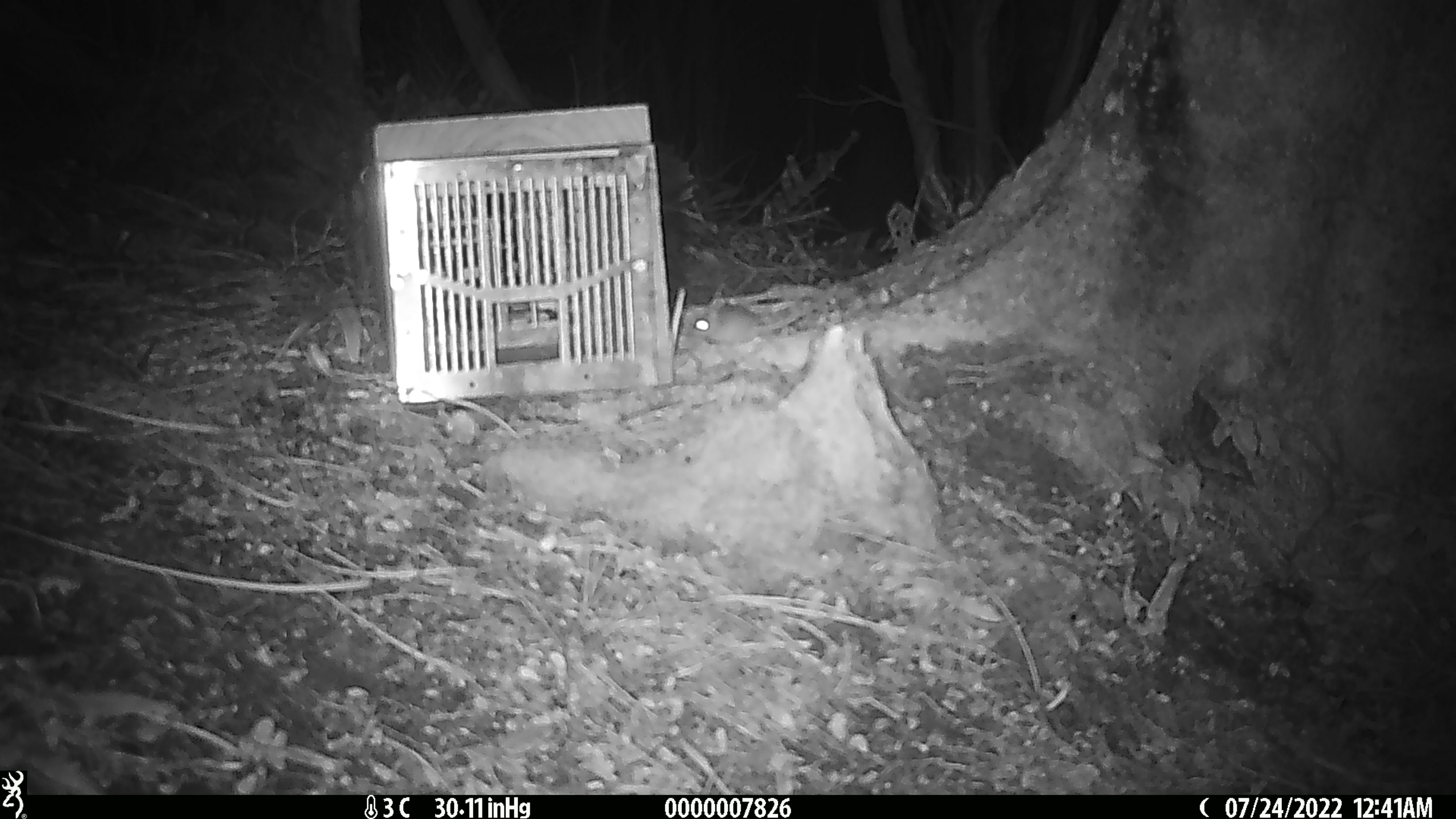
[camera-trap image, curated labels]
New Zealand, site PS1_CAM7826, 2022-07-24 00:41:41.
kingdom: Animalia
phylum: Chordata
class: Mammalia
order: Rodentia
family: Muridae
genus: Mus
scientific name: Mus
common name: mouse